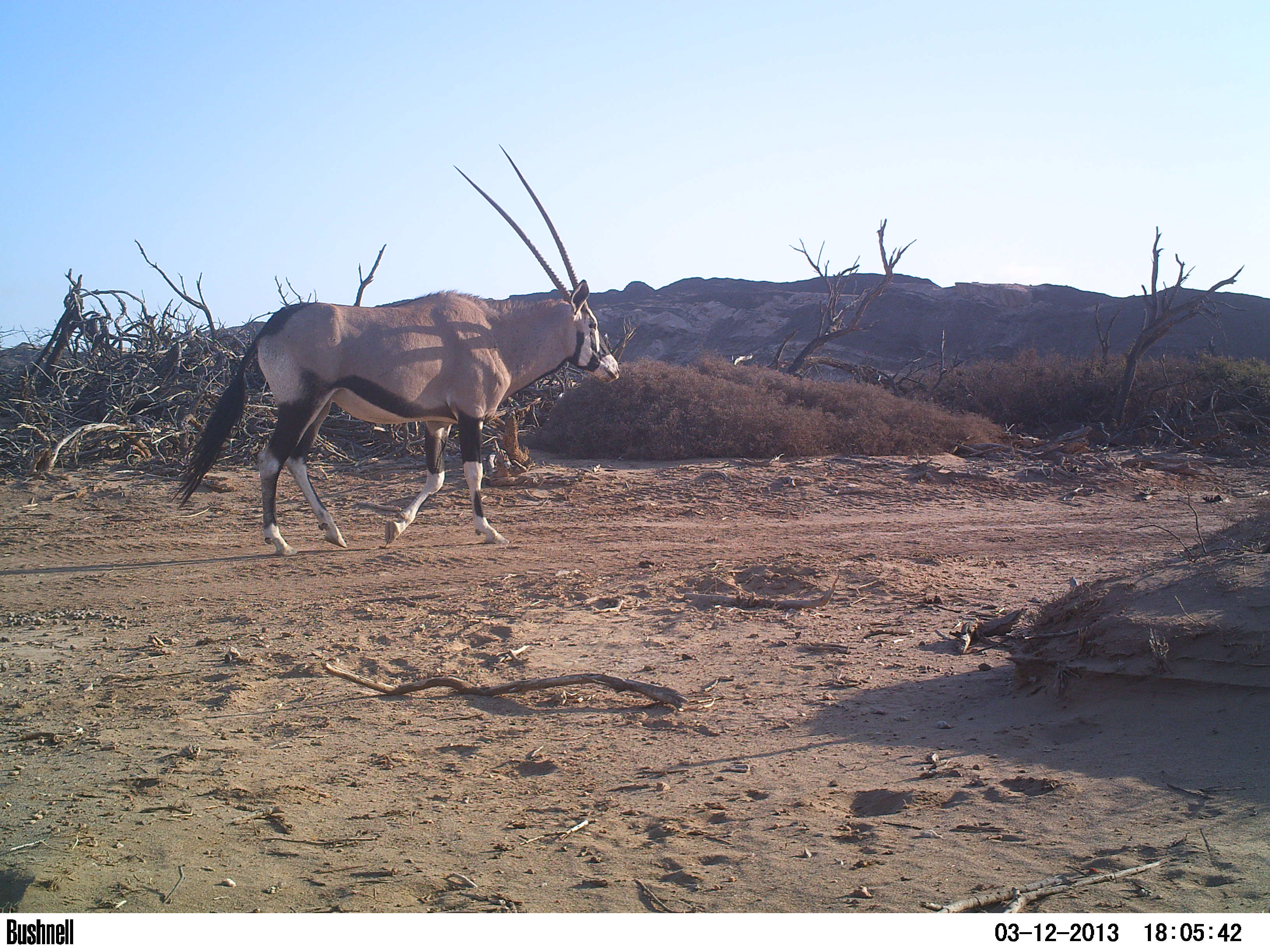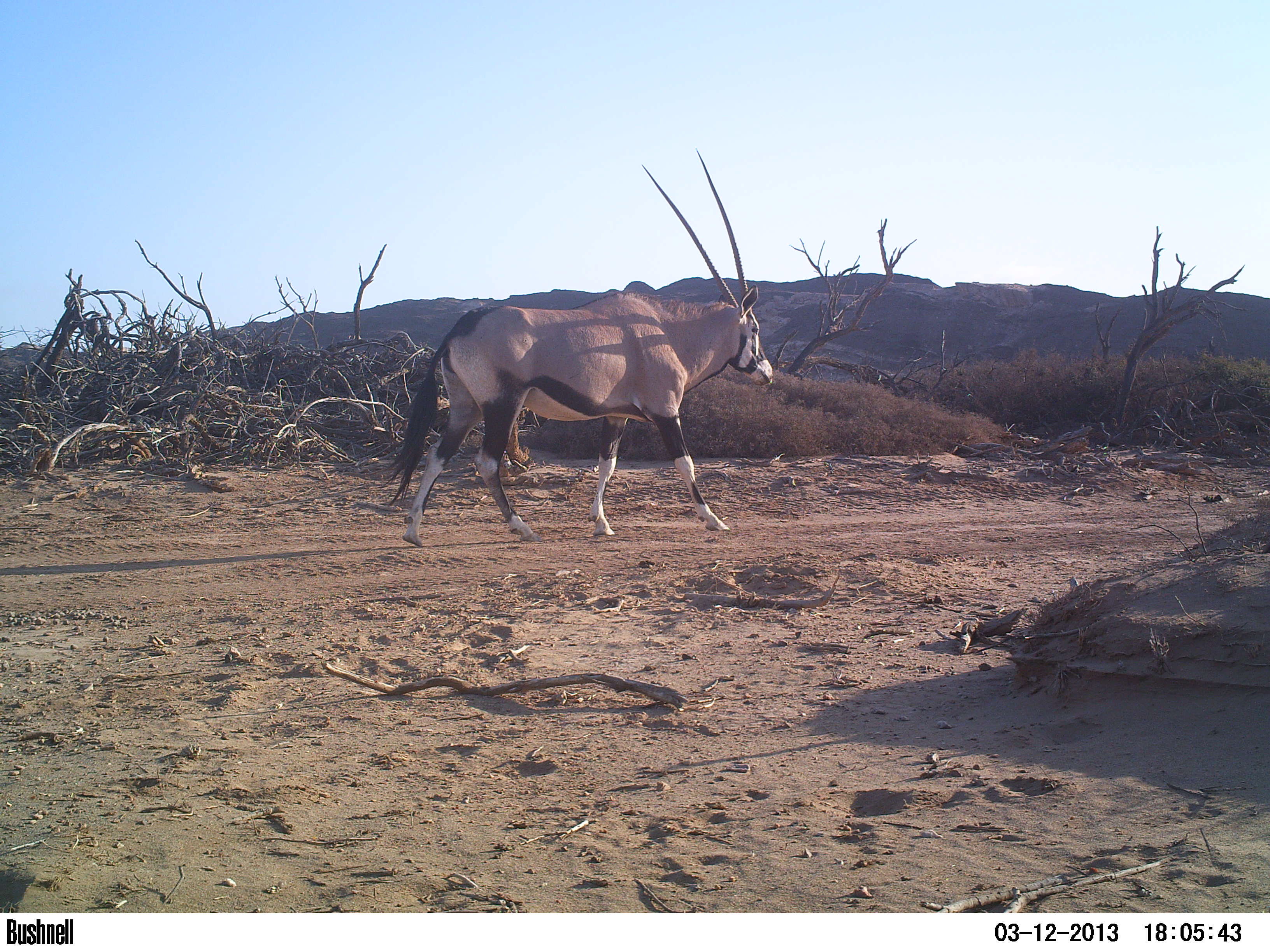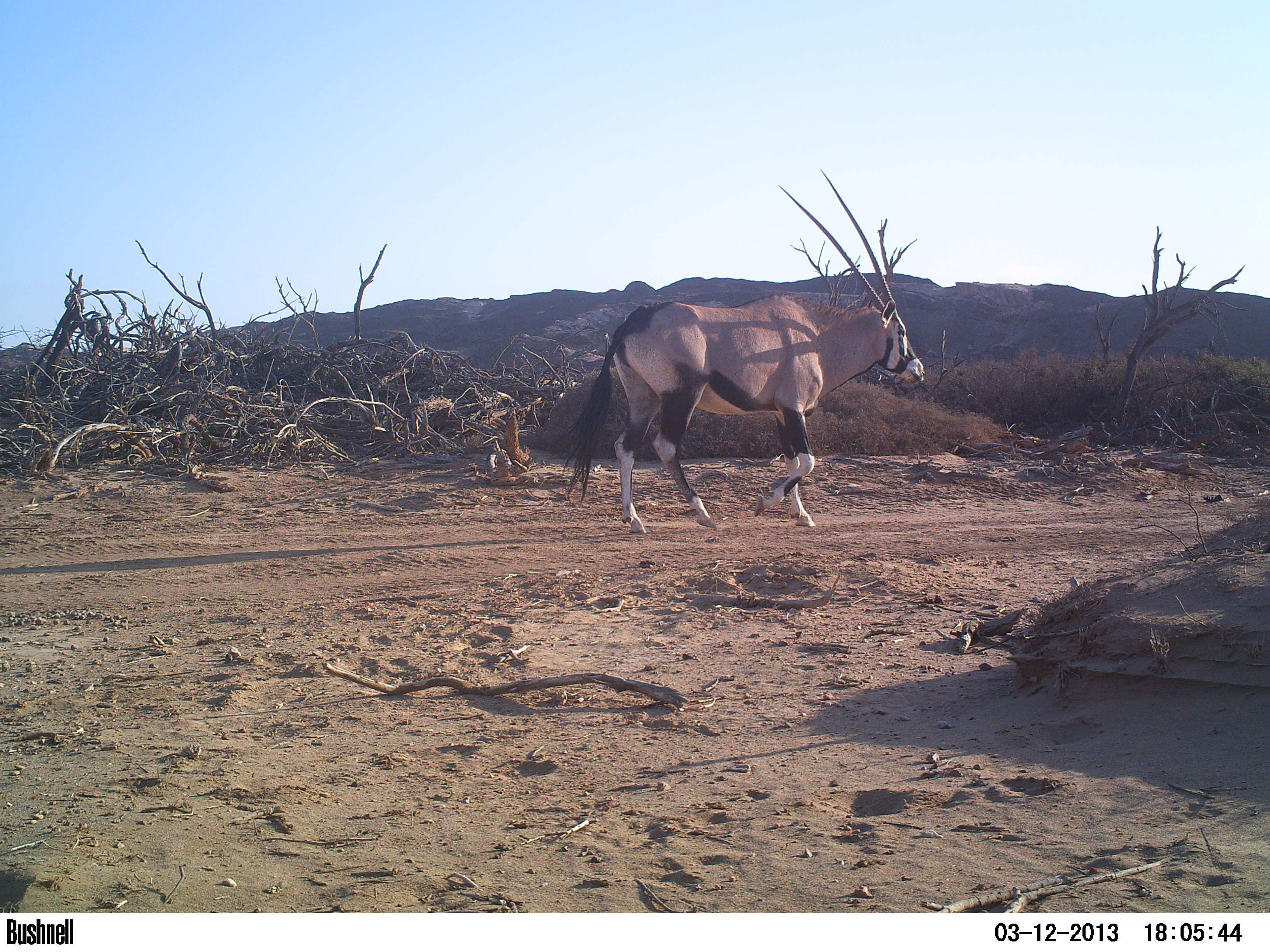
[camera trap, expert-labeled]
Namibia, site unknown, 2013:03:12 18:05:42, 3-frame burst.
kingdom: Animalia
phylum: Chordata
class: Mammalia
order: Artiodactyla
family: Bovidae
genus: Oryx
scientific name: Oryx gazella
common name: gemsbok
Oryx gazella (gemsbok).